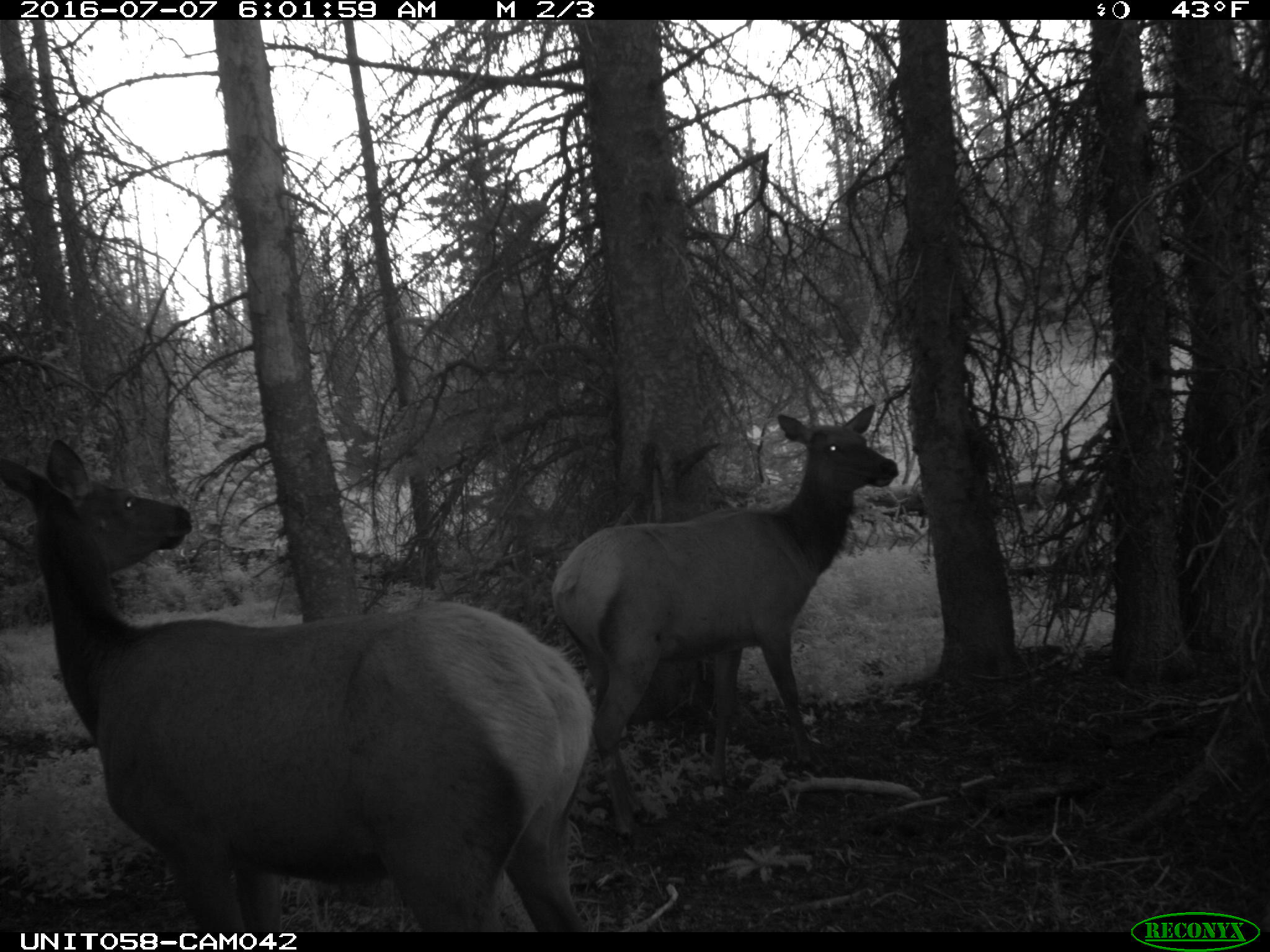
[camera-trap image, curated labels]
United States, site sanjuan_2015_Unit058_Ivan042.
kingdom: Animalia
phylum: Chordata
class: Mammalia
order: Artiodactyla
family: Cervidae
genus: Cervus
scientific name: Cervus elaphus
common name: red deer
Cervus elaphus (red deer).